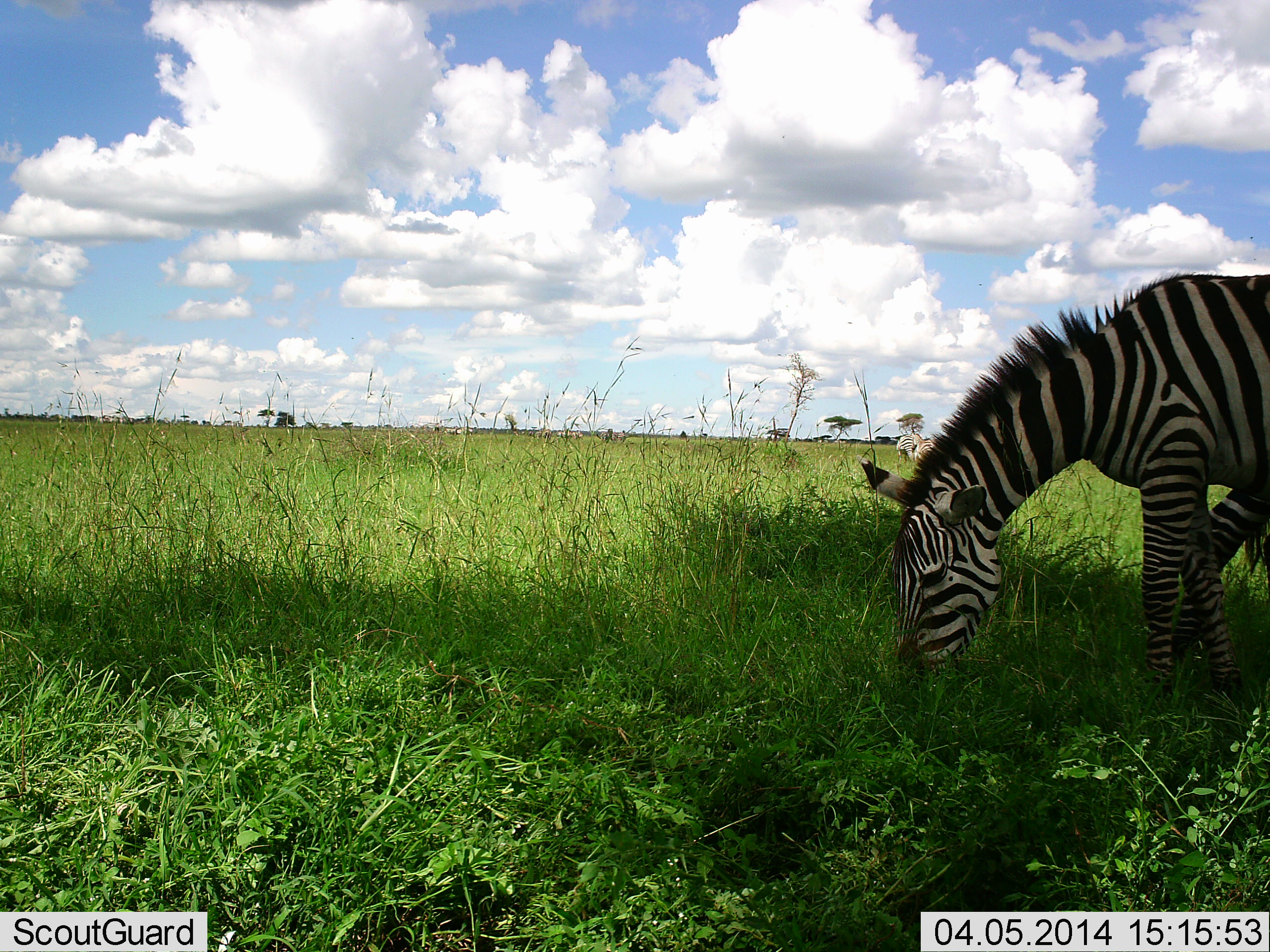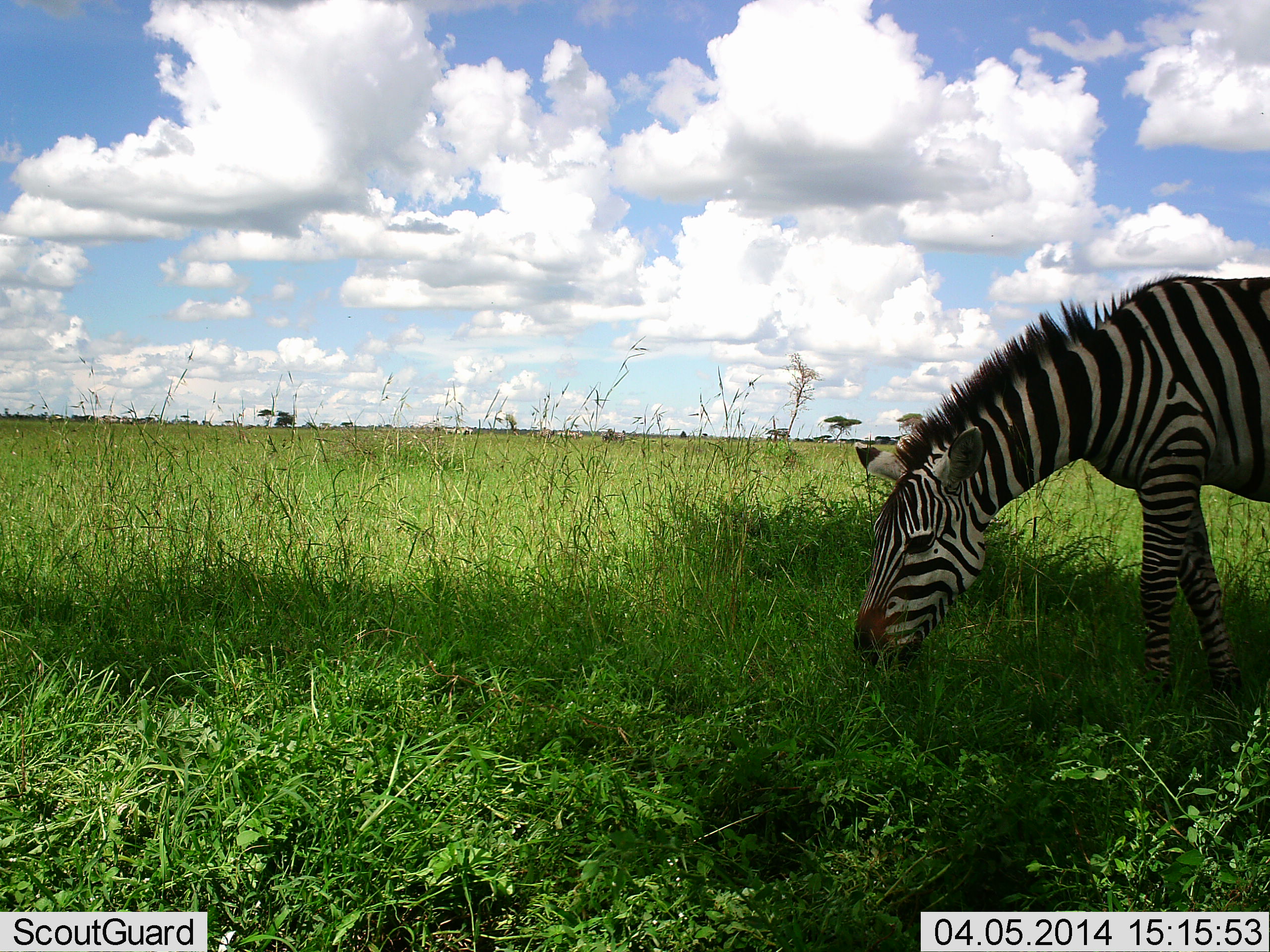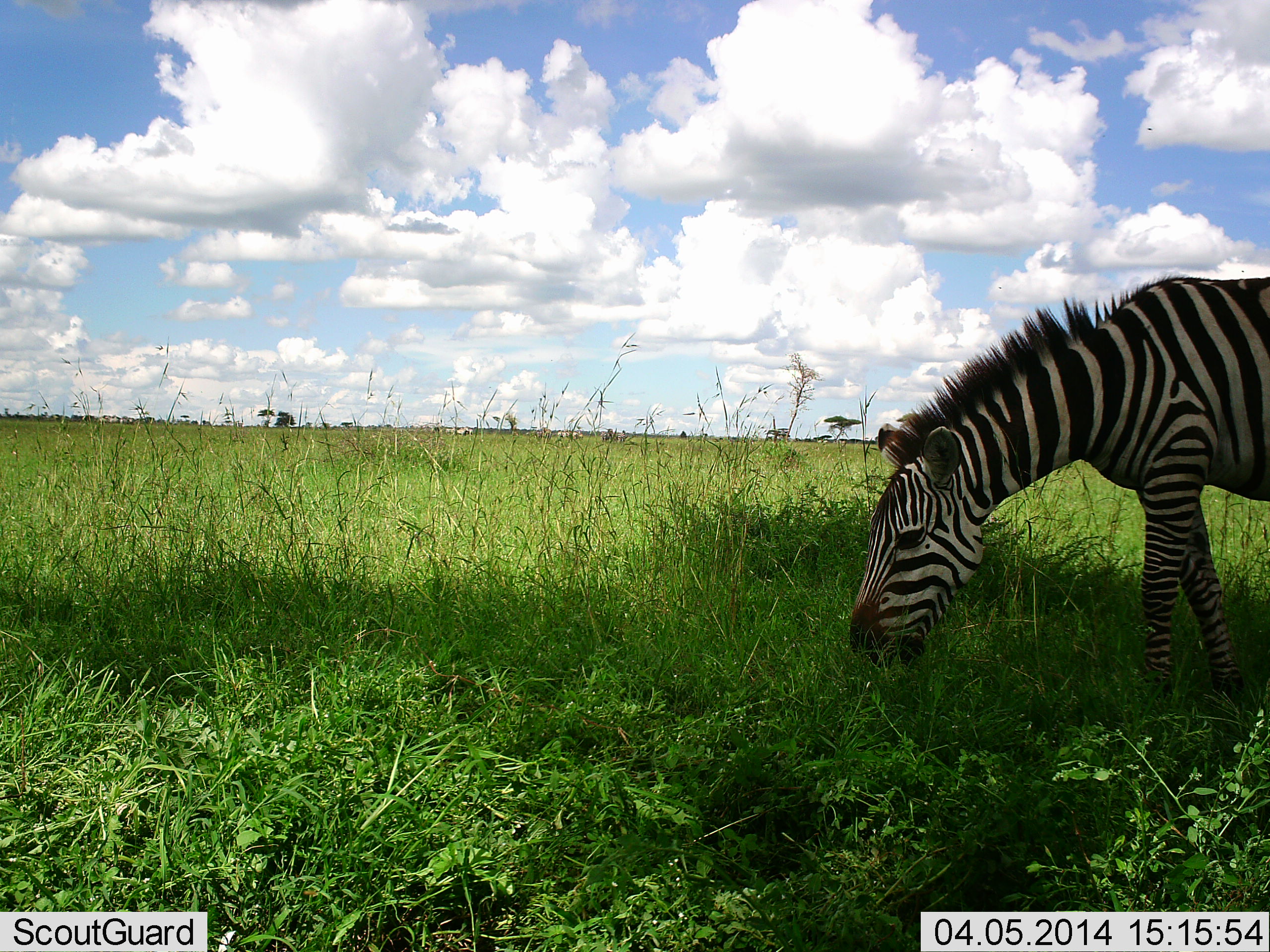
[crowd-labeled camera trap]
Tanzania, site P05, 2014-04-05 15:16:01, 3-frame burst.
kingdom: Animalia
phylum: Chordata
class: Mammalia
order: Perissodactyla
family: Equidae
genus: Equus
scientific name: Equus quagga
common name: plains zebra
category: zebra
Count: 1.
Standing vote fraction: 20%.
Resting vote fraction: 0%.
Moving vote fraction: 10%.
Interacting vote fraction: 0%.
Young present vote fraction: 0%.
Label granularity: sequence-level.